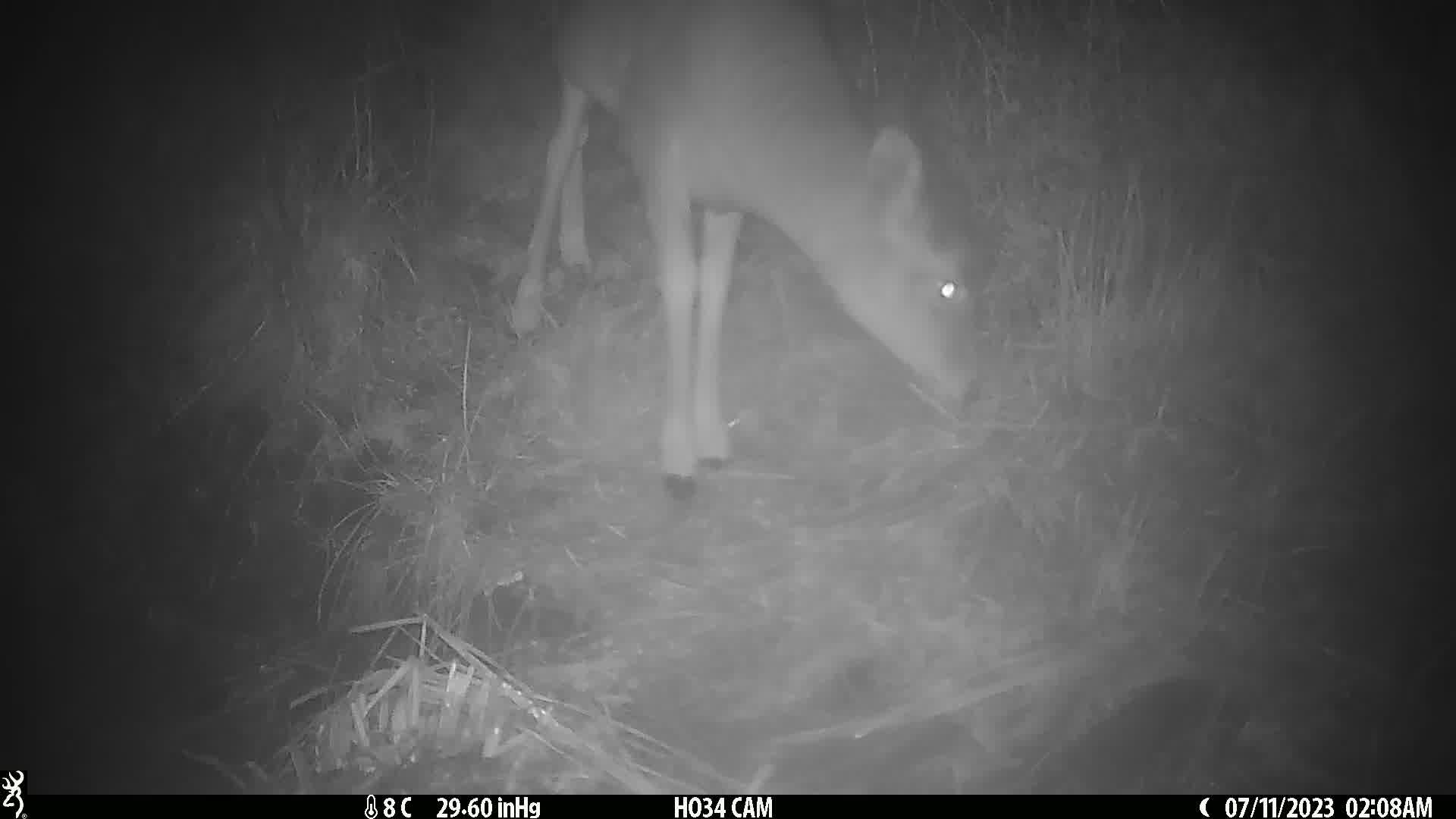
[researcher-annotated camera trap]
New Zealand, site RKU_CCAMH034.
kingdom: Animalia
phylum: Chordata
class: Mammalia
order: Artiodactyla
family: Cervidae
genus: Odocoileus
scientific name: Odocoileus virginianus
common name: white-tailed deer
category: white tailed deer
White tailed deer (white-tailed deer) (Odocoileus virginianus).